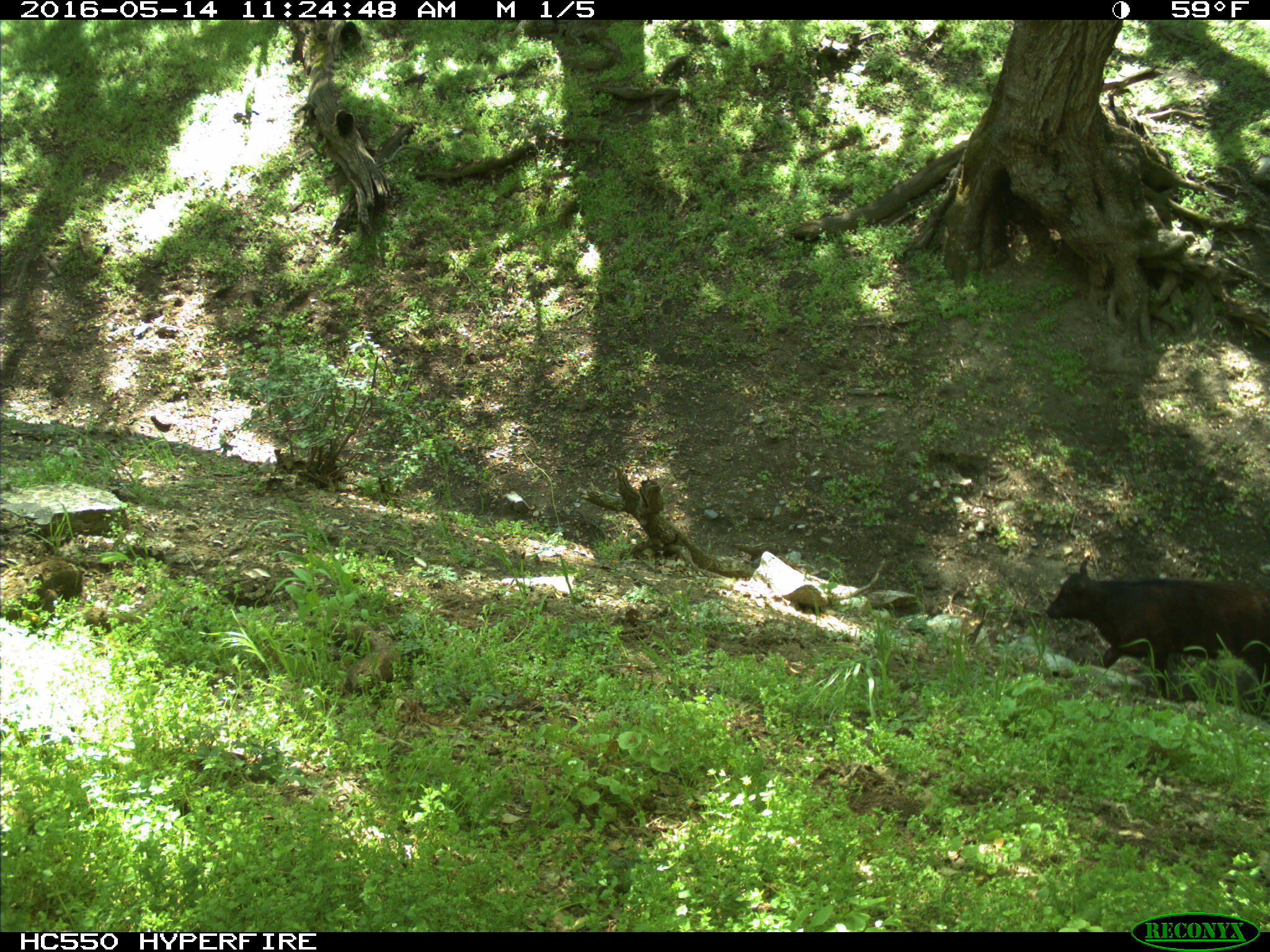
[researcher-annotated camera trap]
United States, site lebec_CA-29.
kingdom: Animalia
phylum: Chordata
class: Mammalia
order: Artiodactyla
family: Bovidae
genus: Bos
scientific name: Bos taurus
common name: domestic cow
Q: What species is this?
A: Bos taurus (domestic cow).